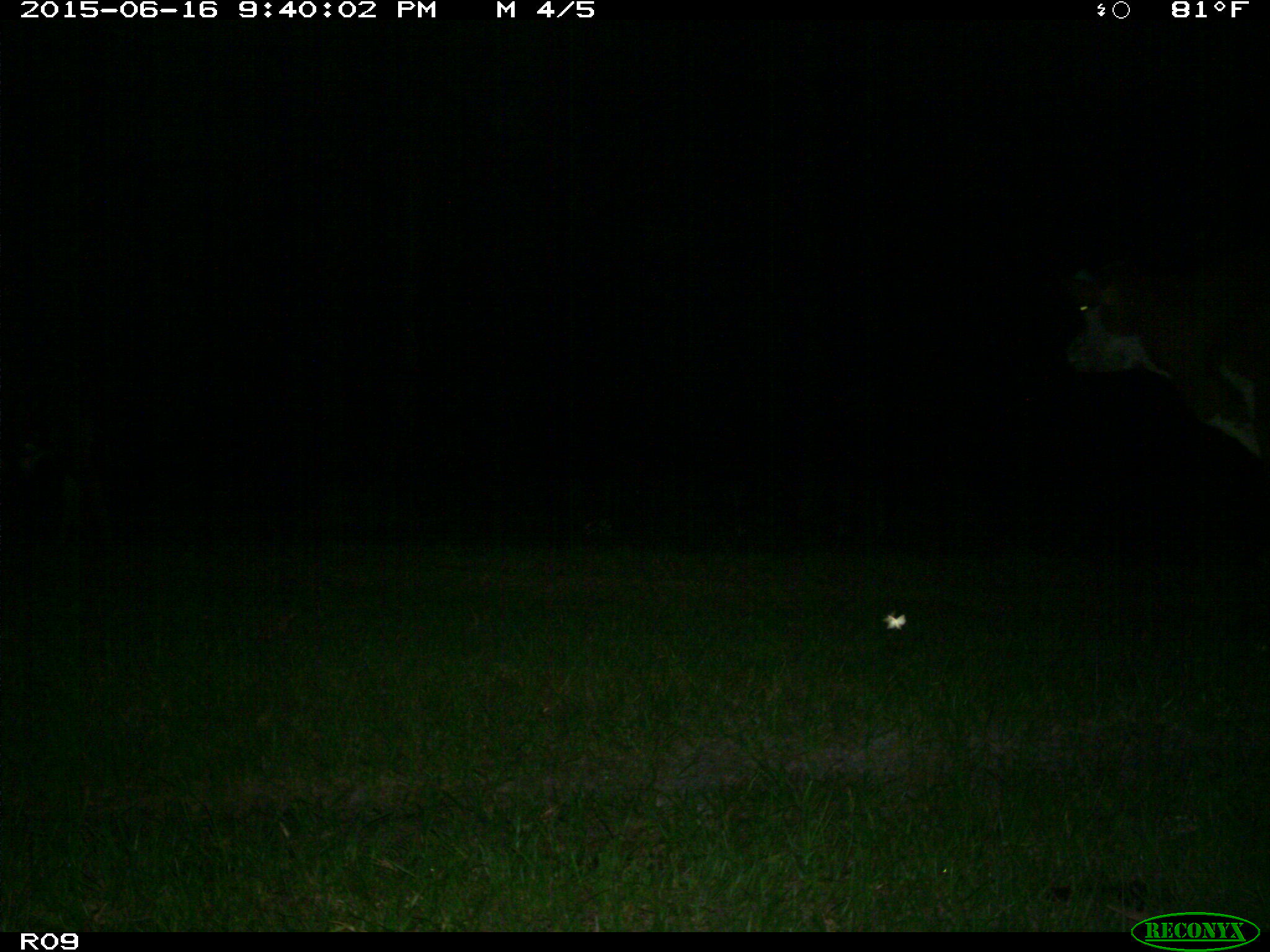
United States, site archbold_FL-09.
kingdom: Animalia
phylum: Chordata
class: Mammalia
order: Artiodactyla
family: Bovidae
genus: Bos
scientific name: Bos taurus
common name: domestic cow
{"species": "Bos taurus (domestic cow)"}